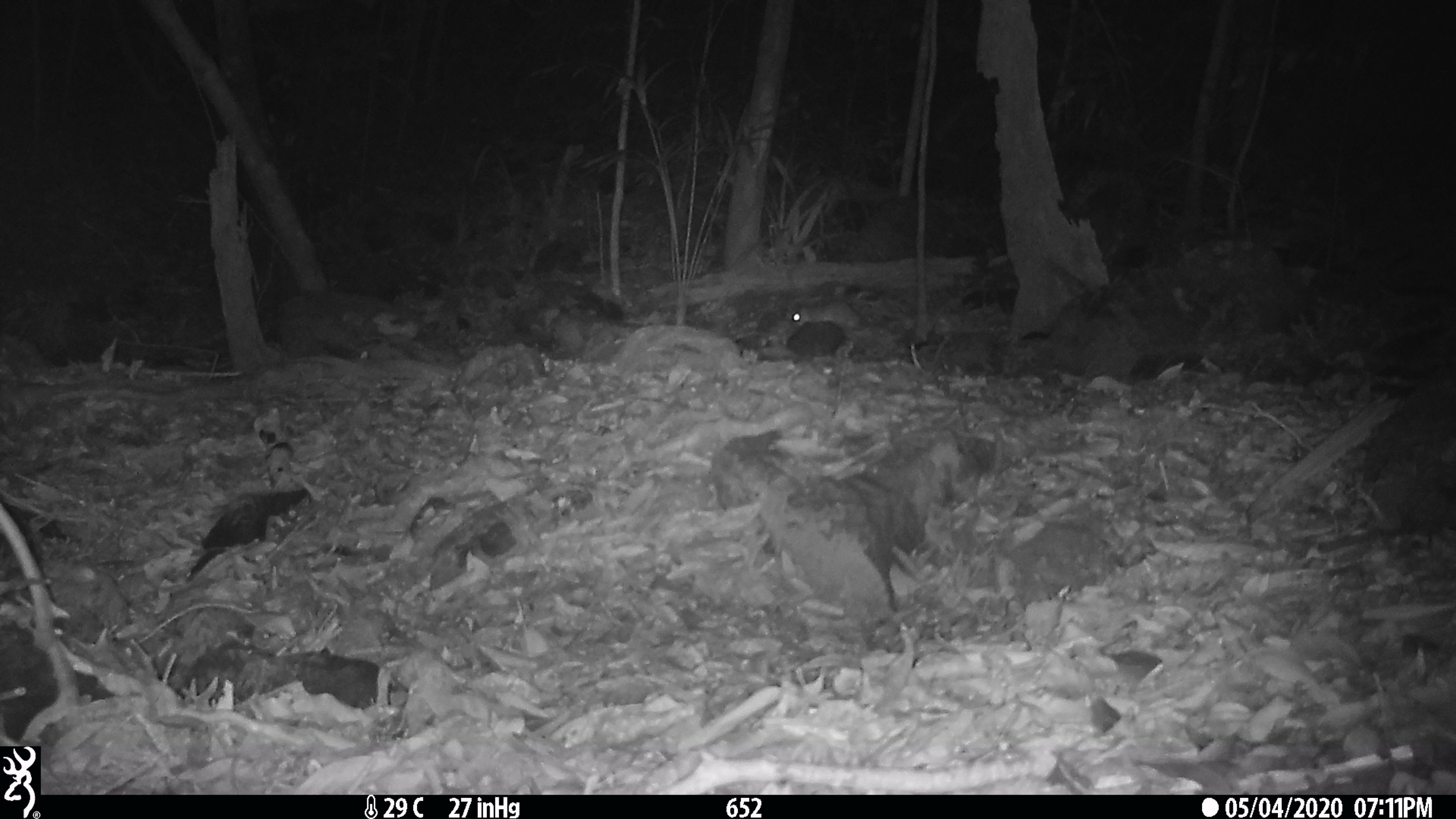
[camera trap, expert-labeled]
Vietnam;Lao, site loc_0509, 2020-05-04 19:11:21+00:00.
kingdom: Animalia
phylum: Chordata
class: Mammalia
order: Rodentia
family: Muridae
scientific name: Muridae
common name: old-world mice and rats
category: unidentified murid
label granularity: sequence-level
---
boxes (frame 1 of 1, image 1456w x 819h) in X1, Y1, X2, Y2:
unidentified murid: 783, 299, 860, 332